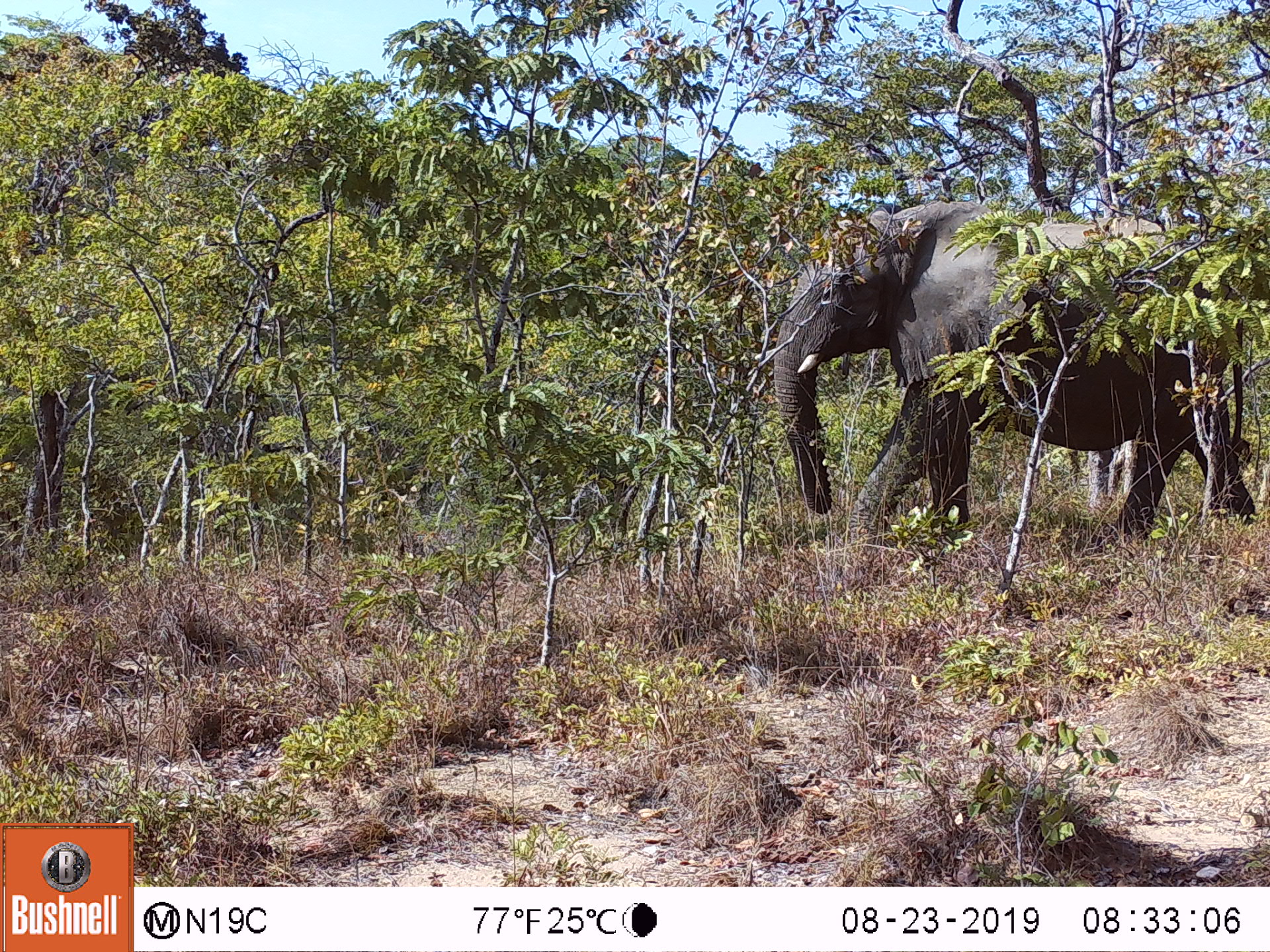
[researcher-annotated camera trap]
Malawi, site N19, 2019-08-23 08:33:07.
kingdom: Animalia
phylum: Chordata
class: Mammalia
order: Proboscidea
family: Elephantidae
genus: Loxodonta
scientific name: Loxodonta africana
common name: african savanna elephant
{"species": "african savanna elephant (Loxodonta africana)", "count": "1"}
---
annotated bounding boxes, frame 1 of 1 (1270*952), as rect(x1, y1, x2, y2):
african savanna elephant: rect(771, 198, 1255, 548)